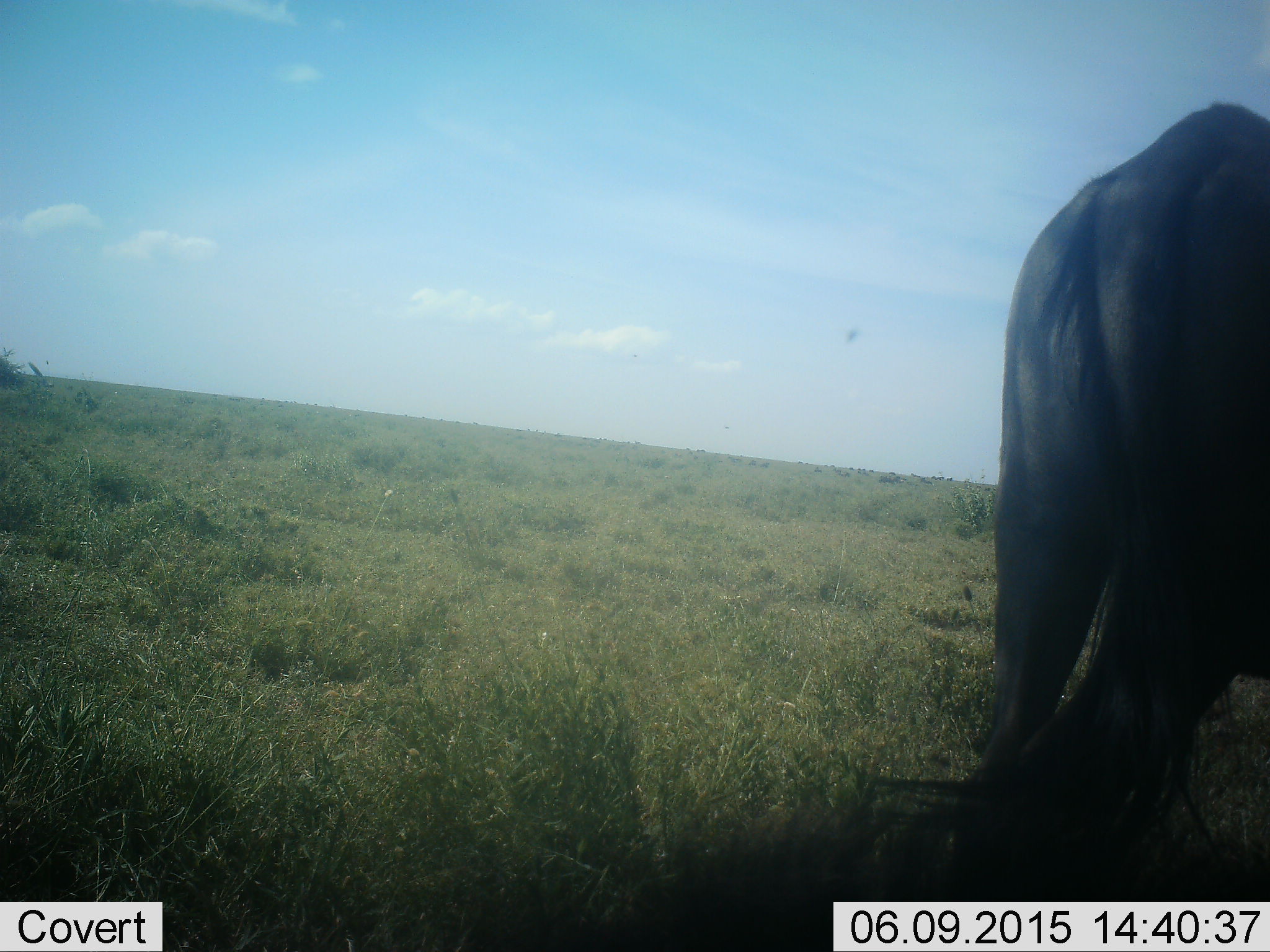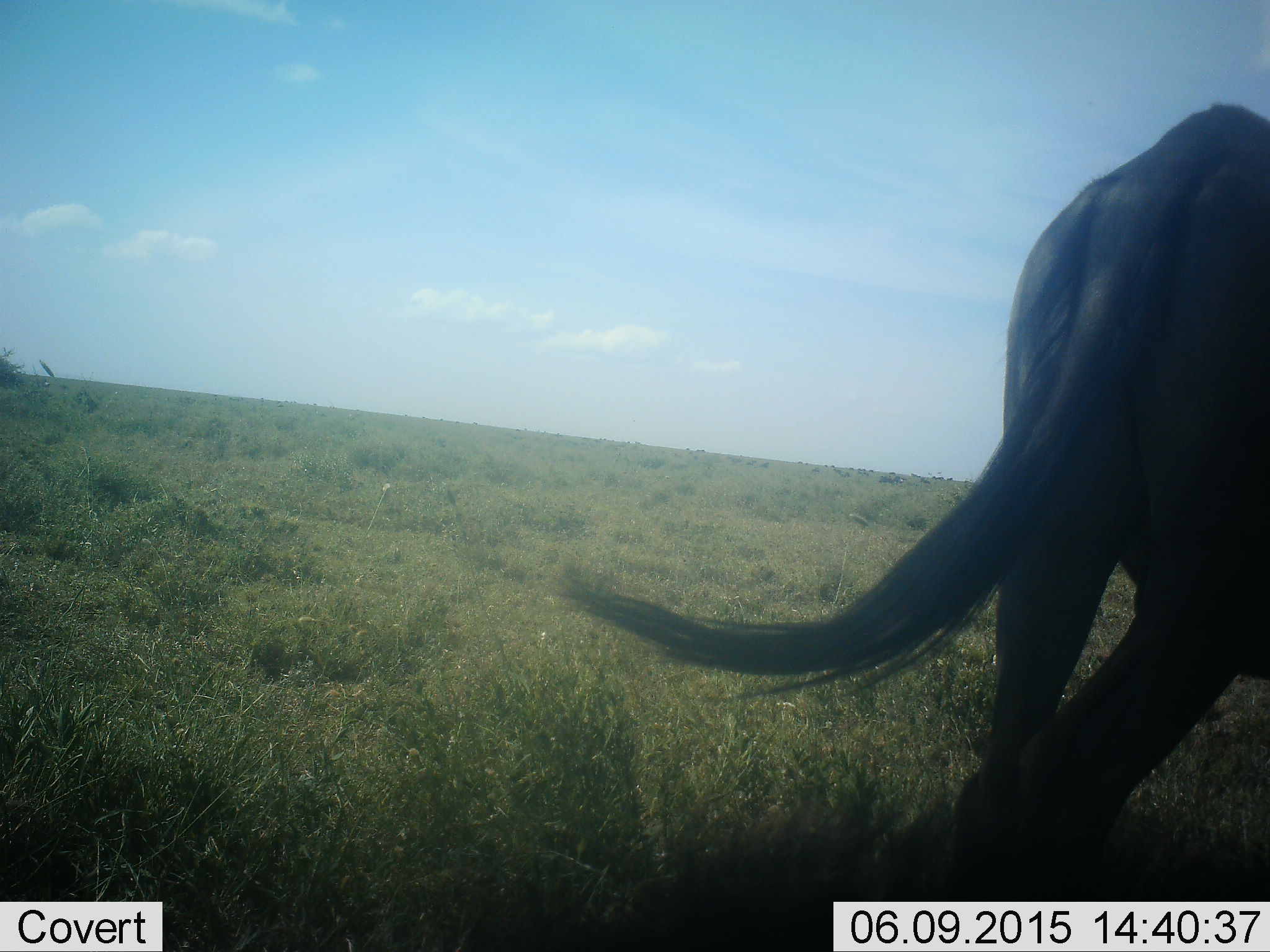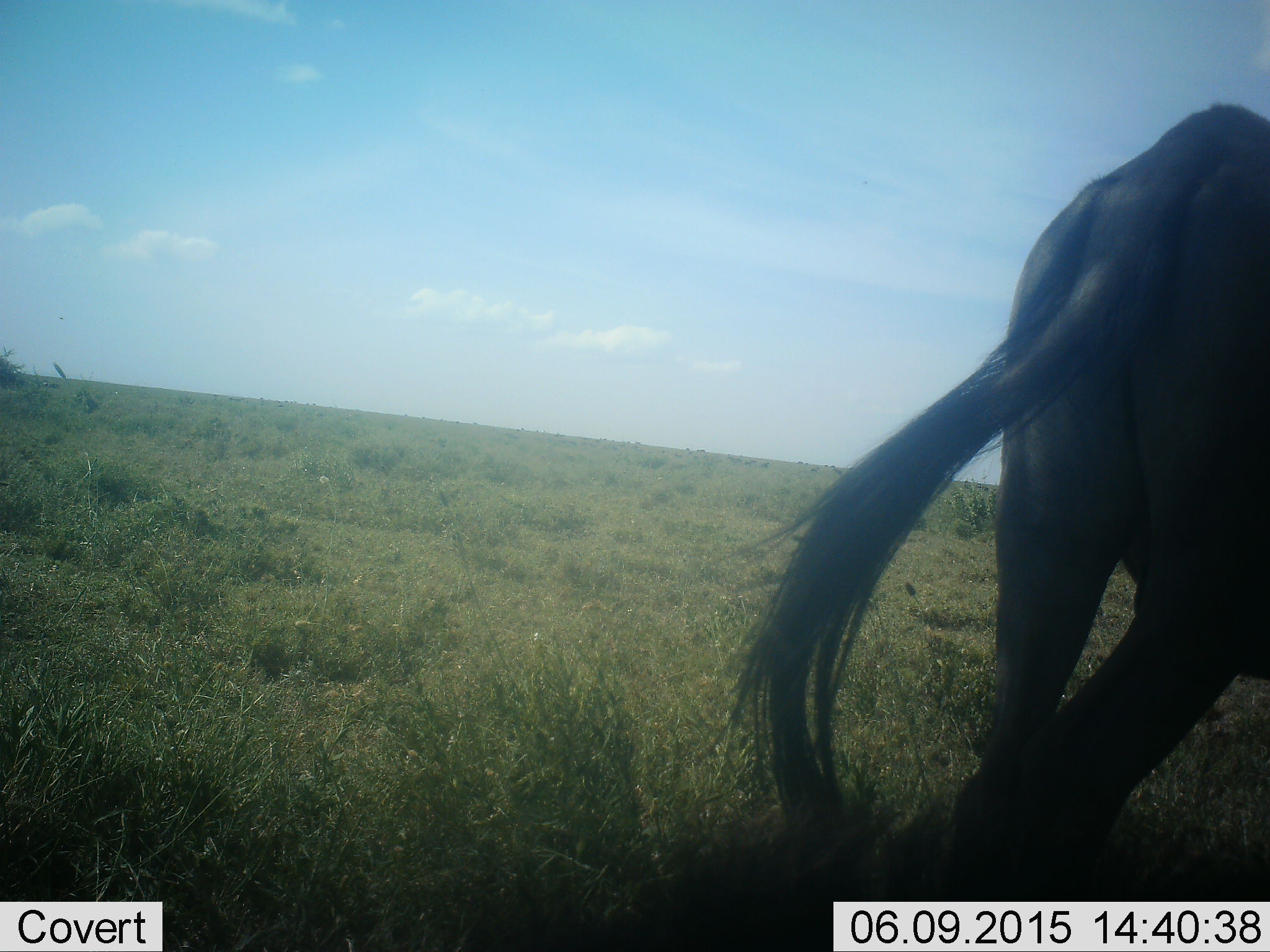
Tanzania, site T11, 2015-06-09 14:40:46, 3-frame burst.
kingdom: Animalia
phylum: Chordata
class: Mammalia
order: Artiodactyla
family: Bovidae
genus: Connochaetes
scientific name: Connochaetes taurinus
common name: blue wildebeest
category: wildebeest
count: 1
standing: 70%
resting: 0%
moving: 30%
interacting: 0%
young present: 0%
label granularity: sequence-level